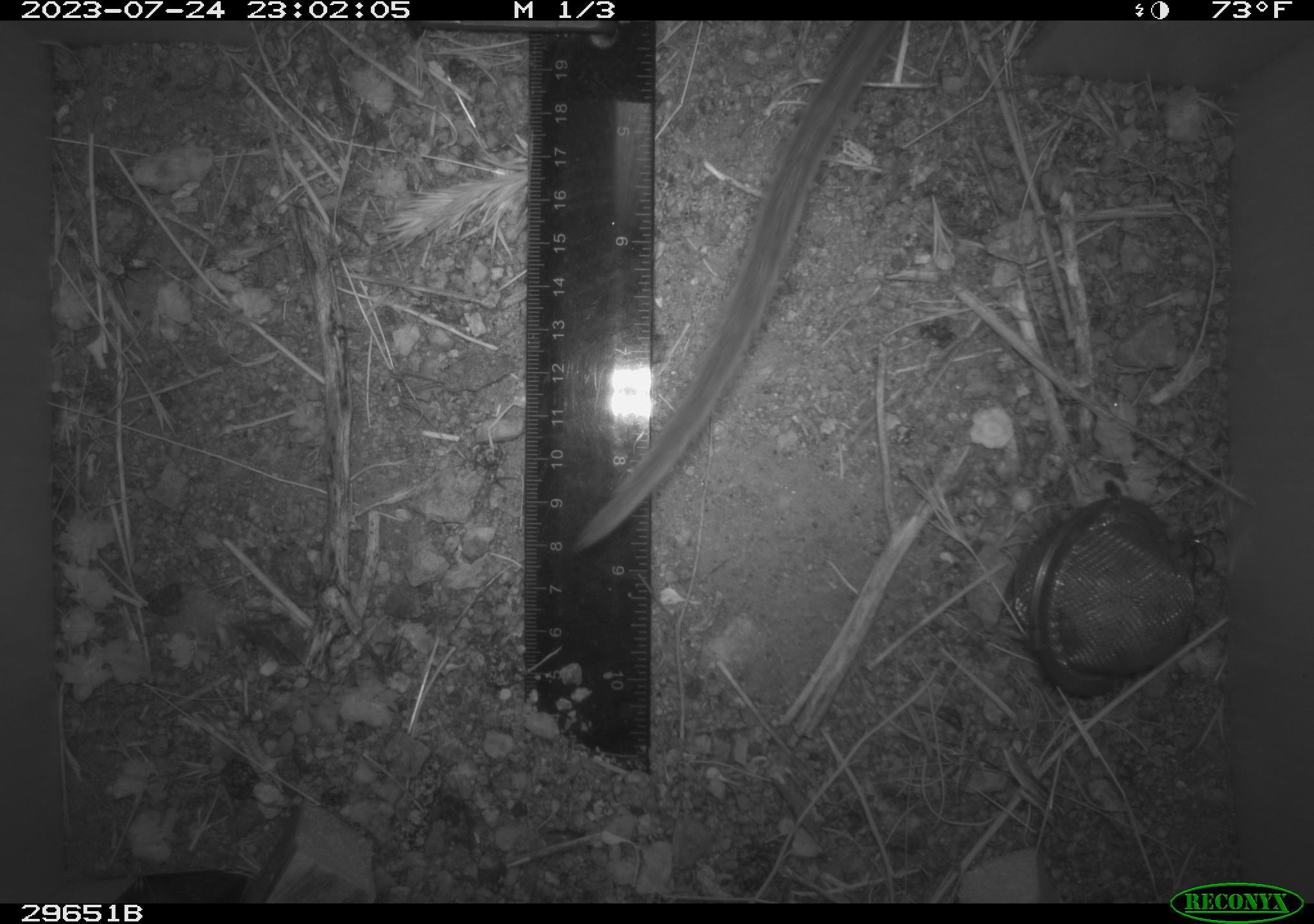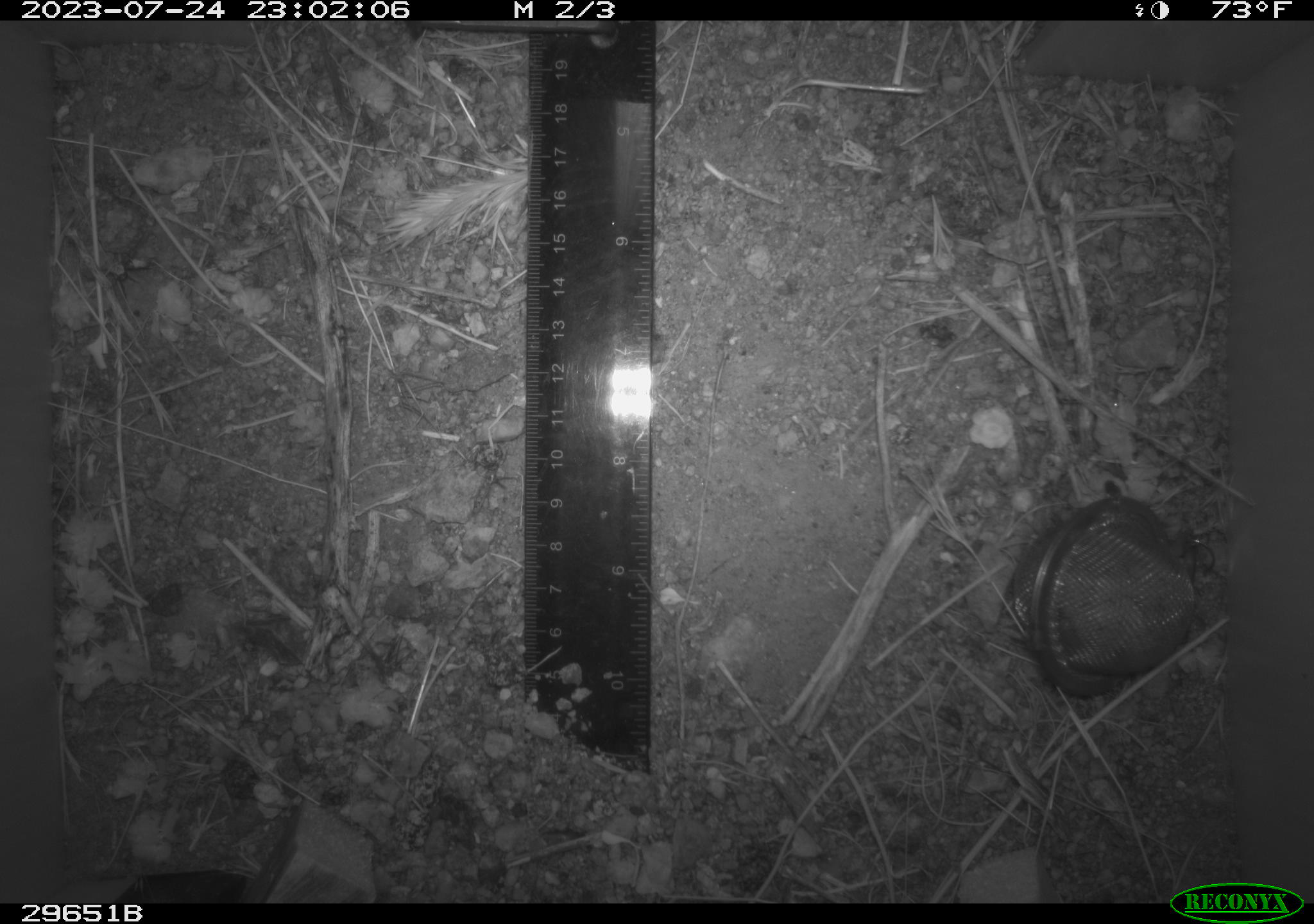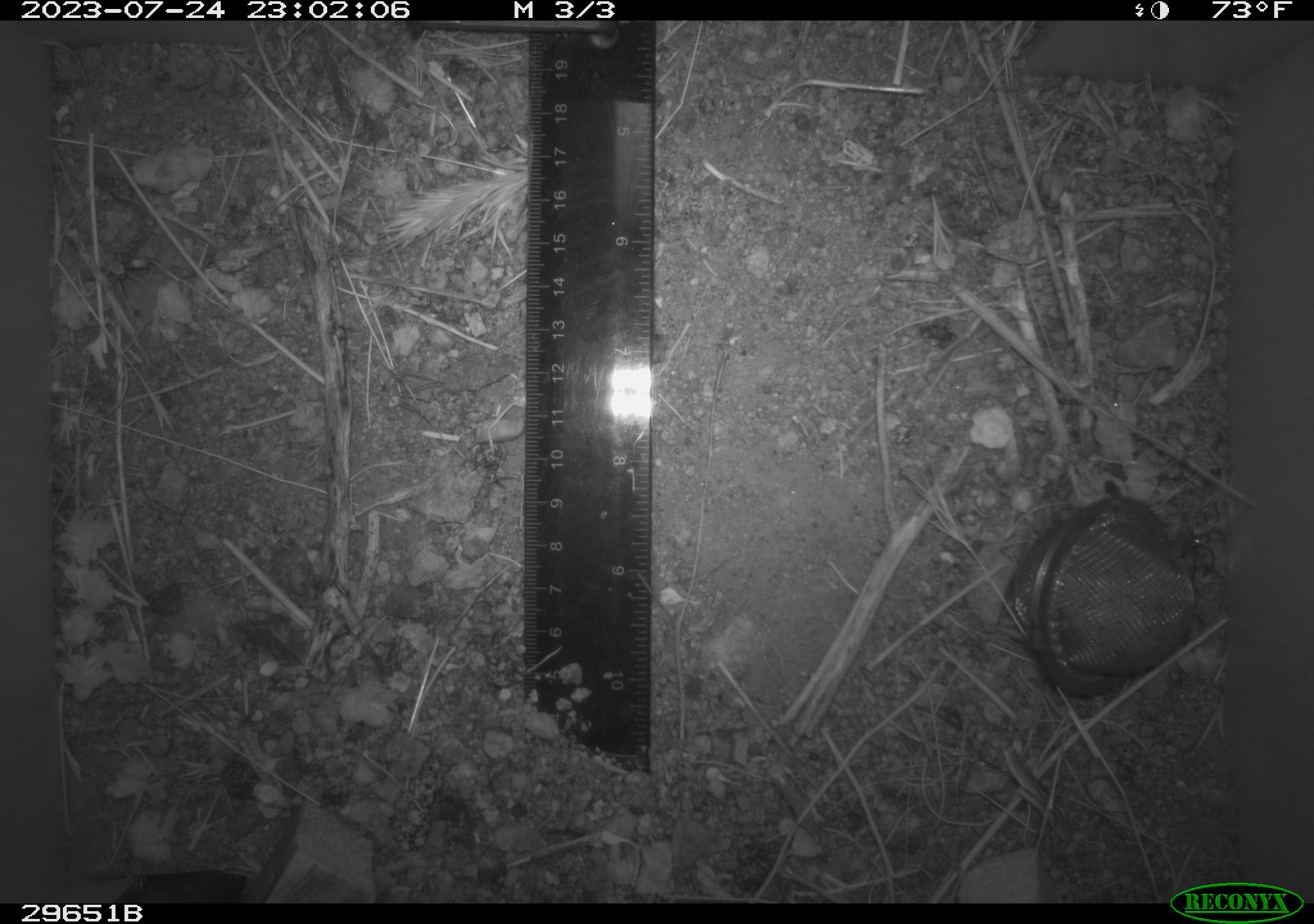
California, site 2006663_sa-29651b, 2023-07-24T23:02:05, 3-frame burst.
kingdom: Animalia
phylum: Chordata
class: Mammalia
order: Rodentia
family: Cricetidae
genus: Neotoma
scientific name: Neotoma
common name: pack rat or woodrat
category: neotoma species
Neotoma species (pack rat or woodrat) (Neotoma).